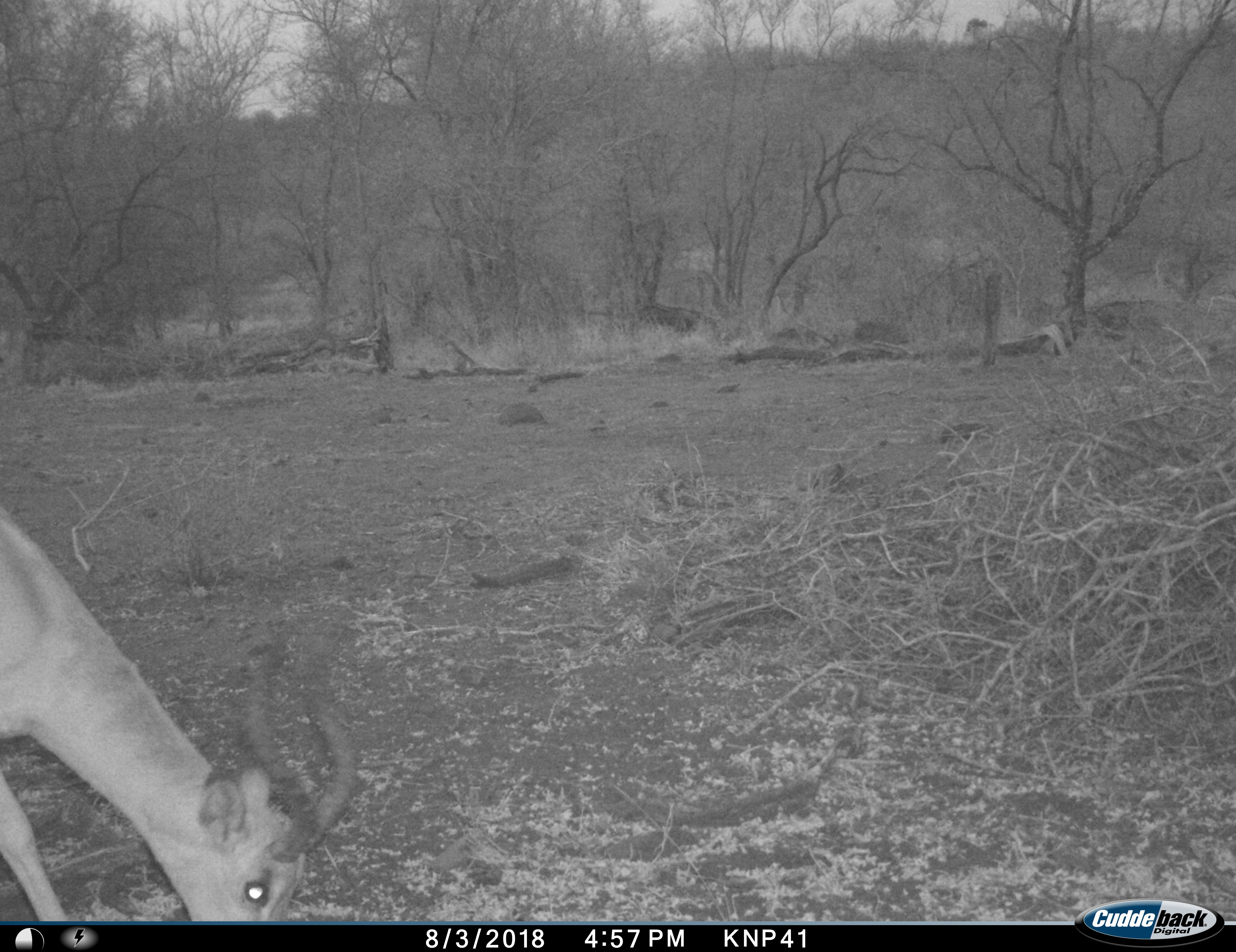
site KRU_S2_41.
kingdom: Animalia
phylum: Chordata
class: Mammalia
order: Artiodactyla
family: Bovidae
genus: Aepyceros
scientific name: Aepyceros melampus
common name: impala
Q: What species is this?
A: Impala (Aepyceros melampus).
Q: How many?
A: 1.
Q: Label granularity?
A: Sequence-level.